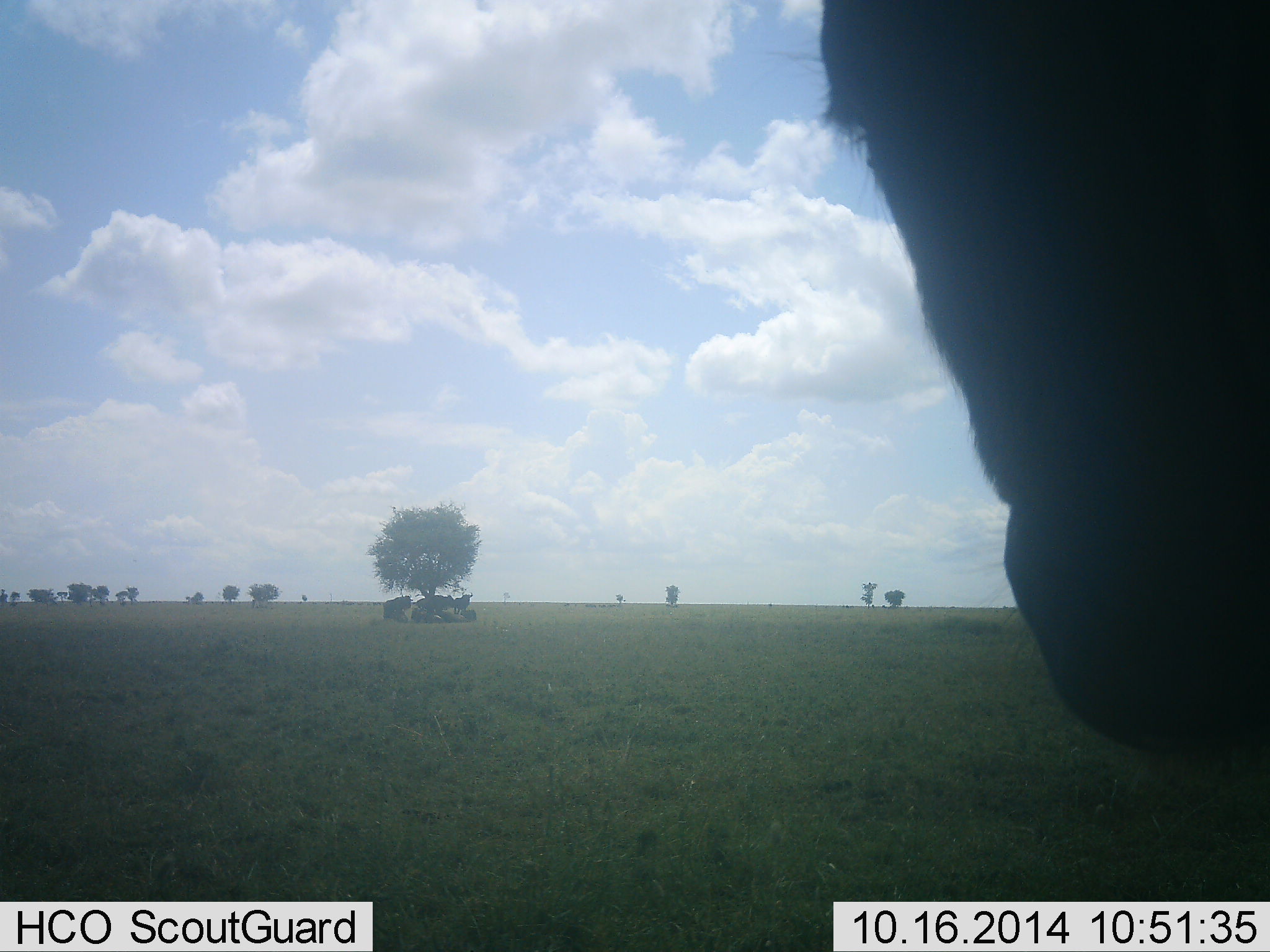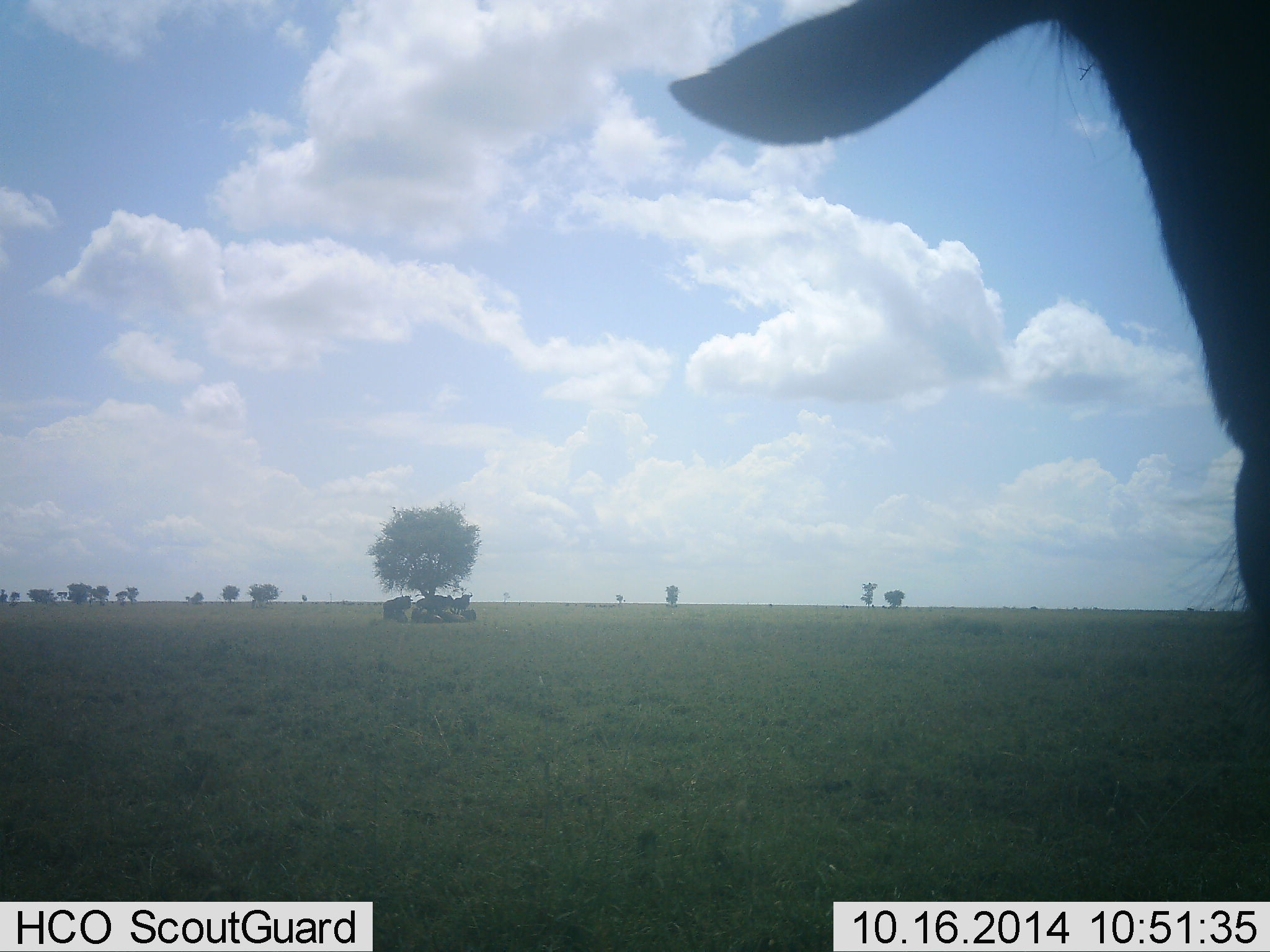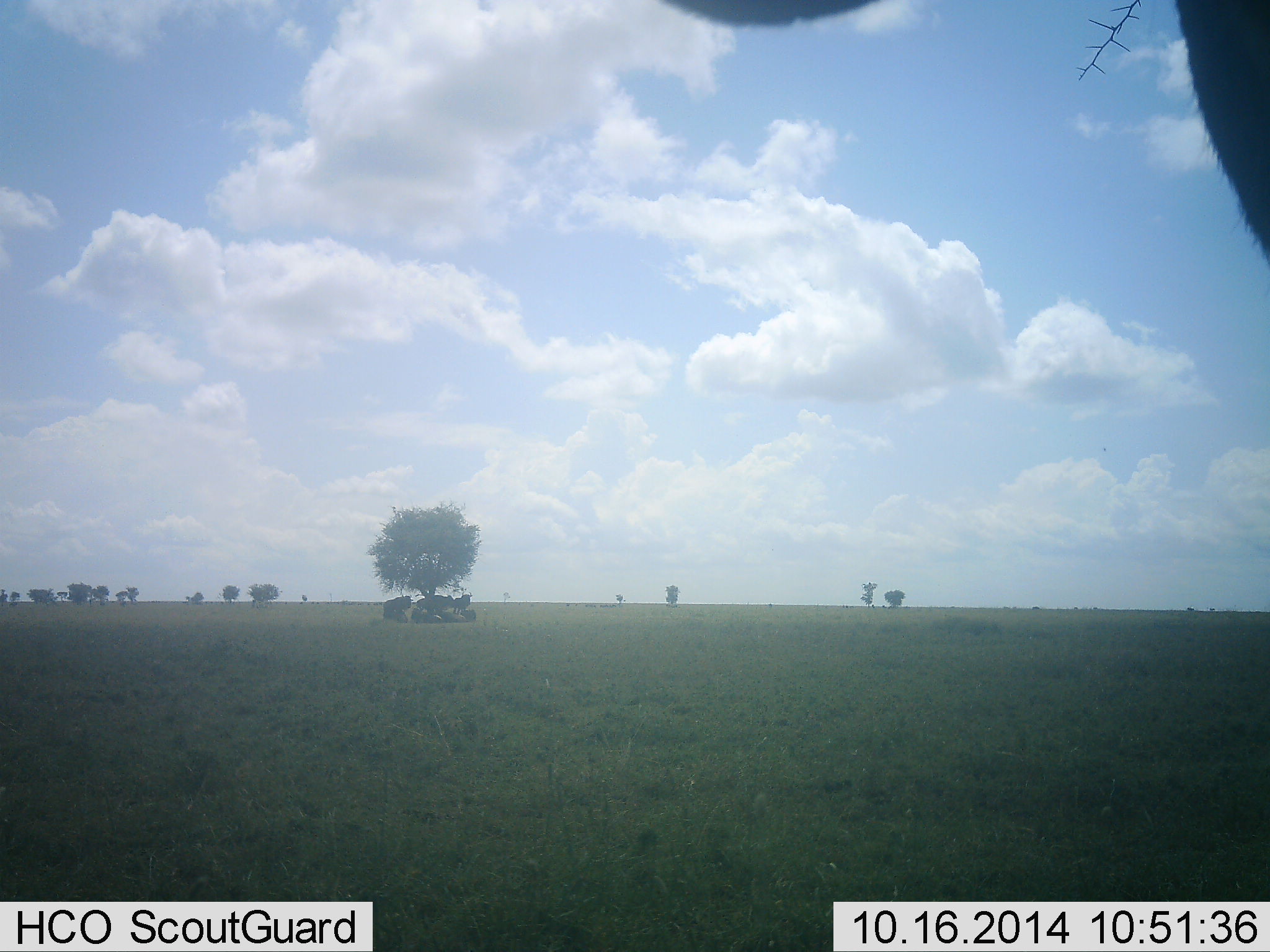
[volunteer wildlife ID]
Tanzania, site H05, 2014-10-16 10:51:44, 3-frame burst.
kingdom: Animalia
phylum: Chordata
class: Mammalia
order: Artiodactyla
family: Bovidae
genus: Connochaetes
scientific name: Connochaetes taurinus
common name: blue wildebeest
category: wildebeest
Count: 6.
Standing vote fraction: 70%.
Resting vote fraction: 80%.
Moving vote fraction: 20%.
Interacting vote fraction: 0%.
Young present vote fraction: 0%.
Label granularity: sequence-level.